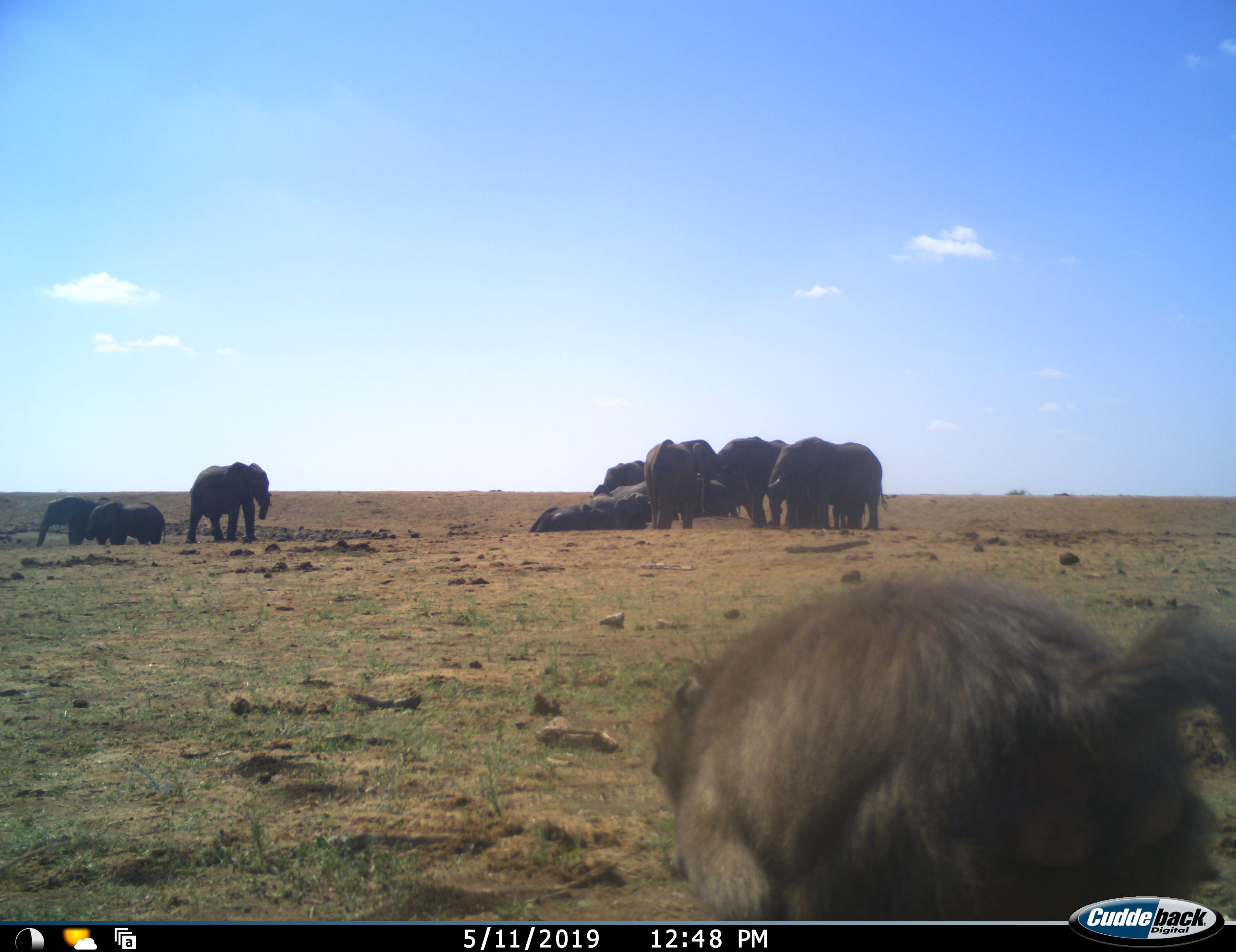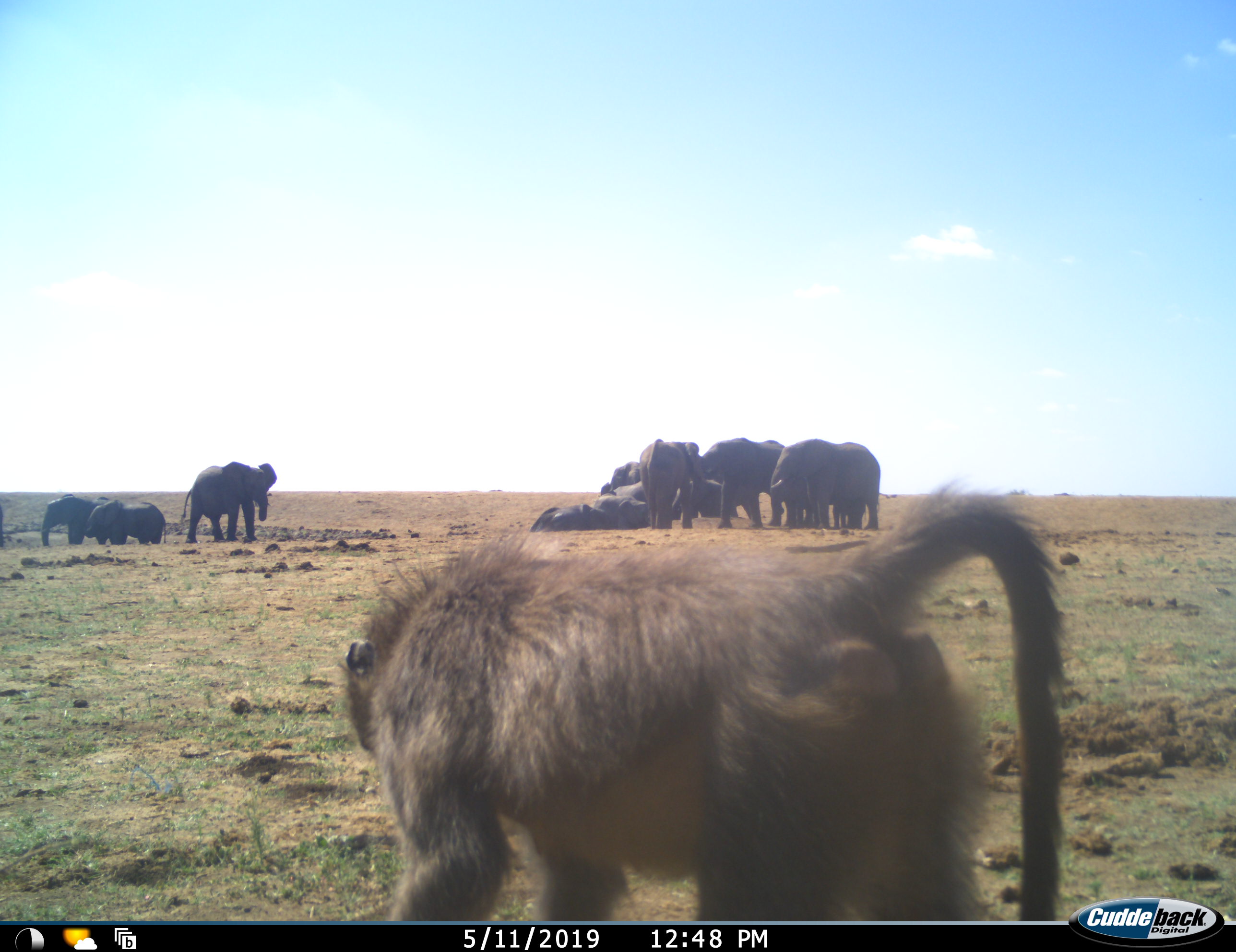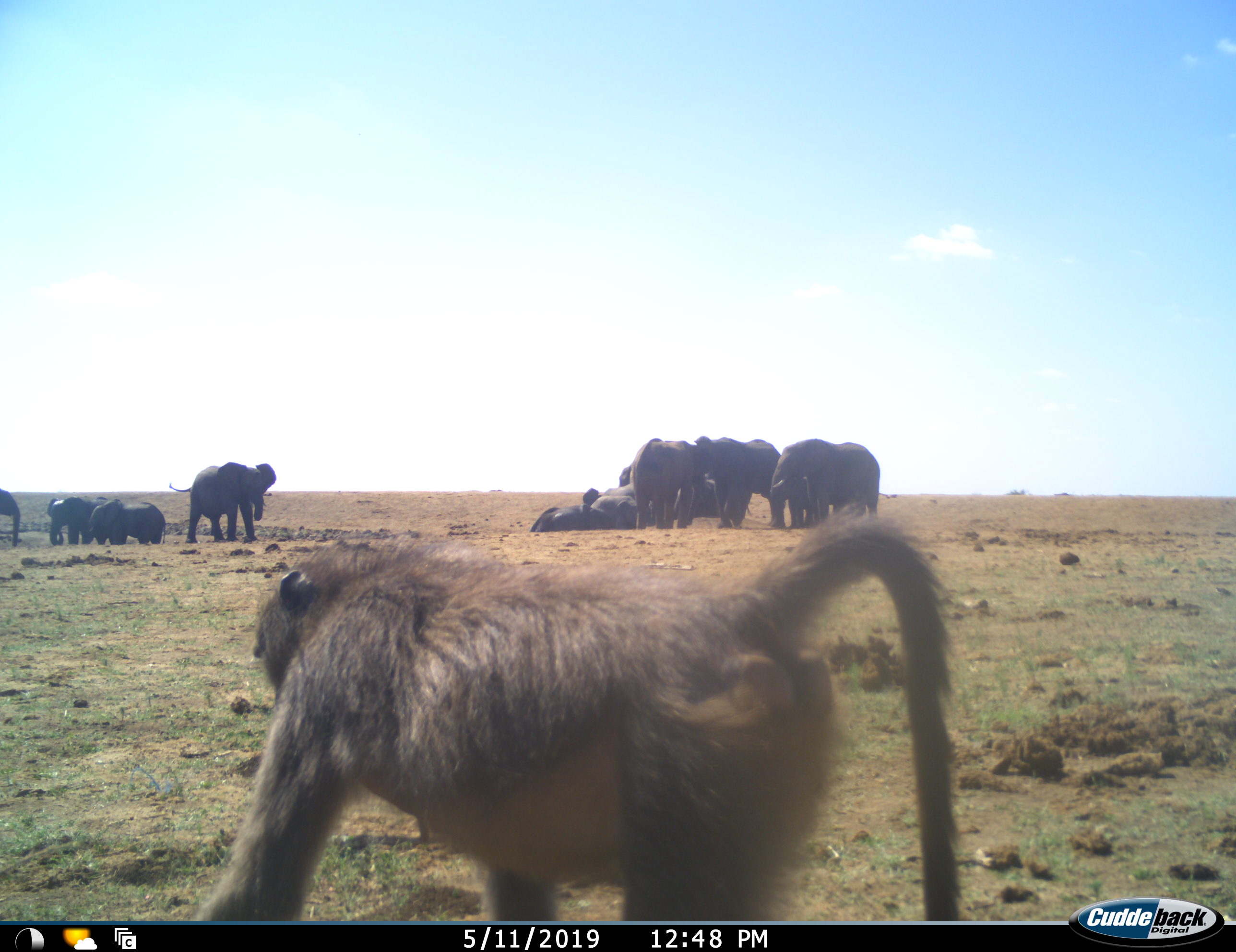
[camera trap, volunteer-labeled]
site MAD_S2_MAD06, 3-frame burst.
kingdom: Animalia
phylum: Chordata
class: Mammalia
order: Primates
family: Cercopithecidae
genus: Papio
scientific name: Papio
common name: baboon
Baboon (Papio), count 1. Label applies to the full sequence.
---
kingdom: Animalia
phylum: Chordata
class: Mammalia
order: Proboscidea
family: Elephantidae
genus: Loxodonta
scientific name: Loxodonta africana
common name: african bush elephant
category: elephant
Elephant (african bush elephant) (Loxodonta africana), count 11-50. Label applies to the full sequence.